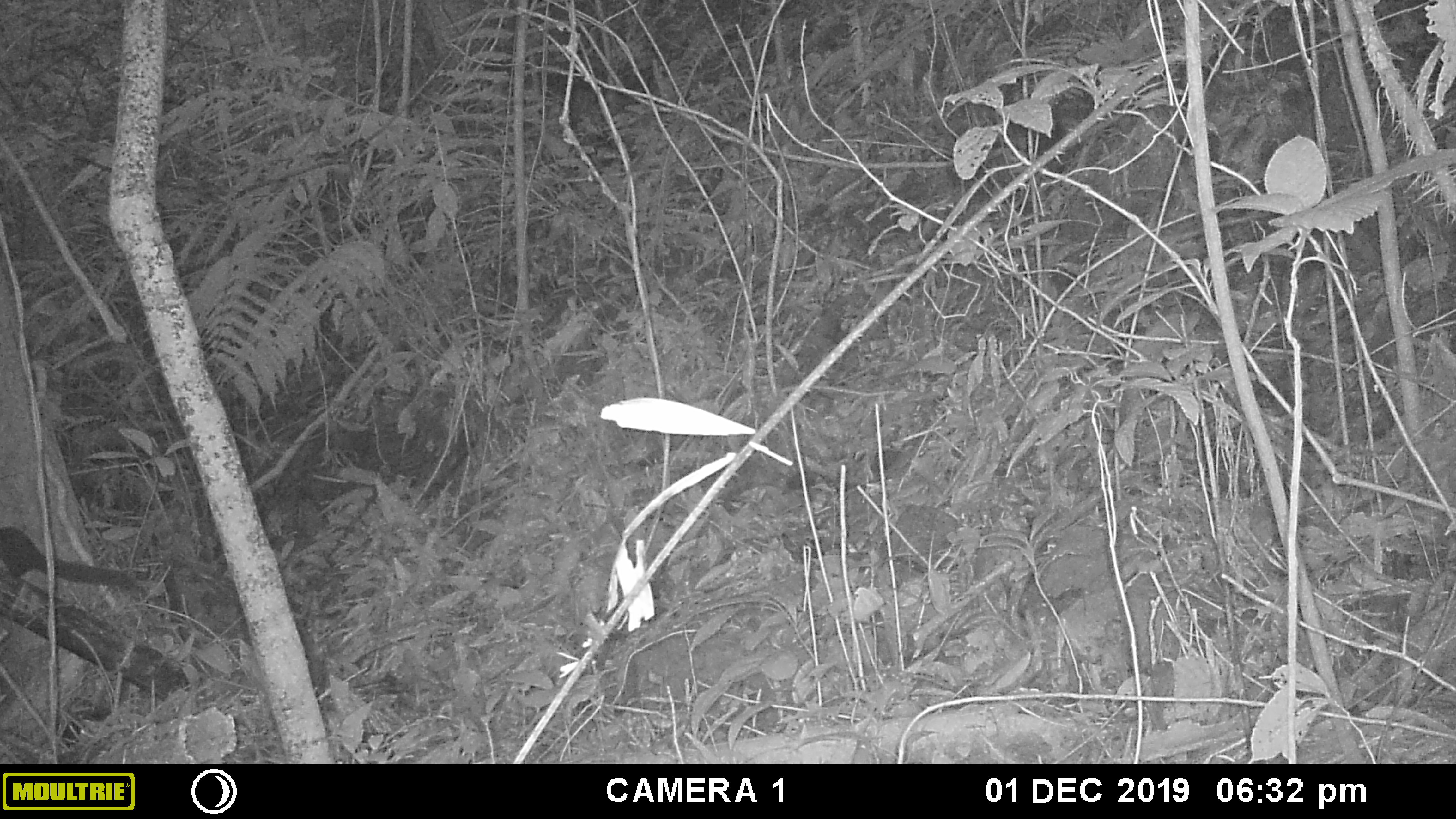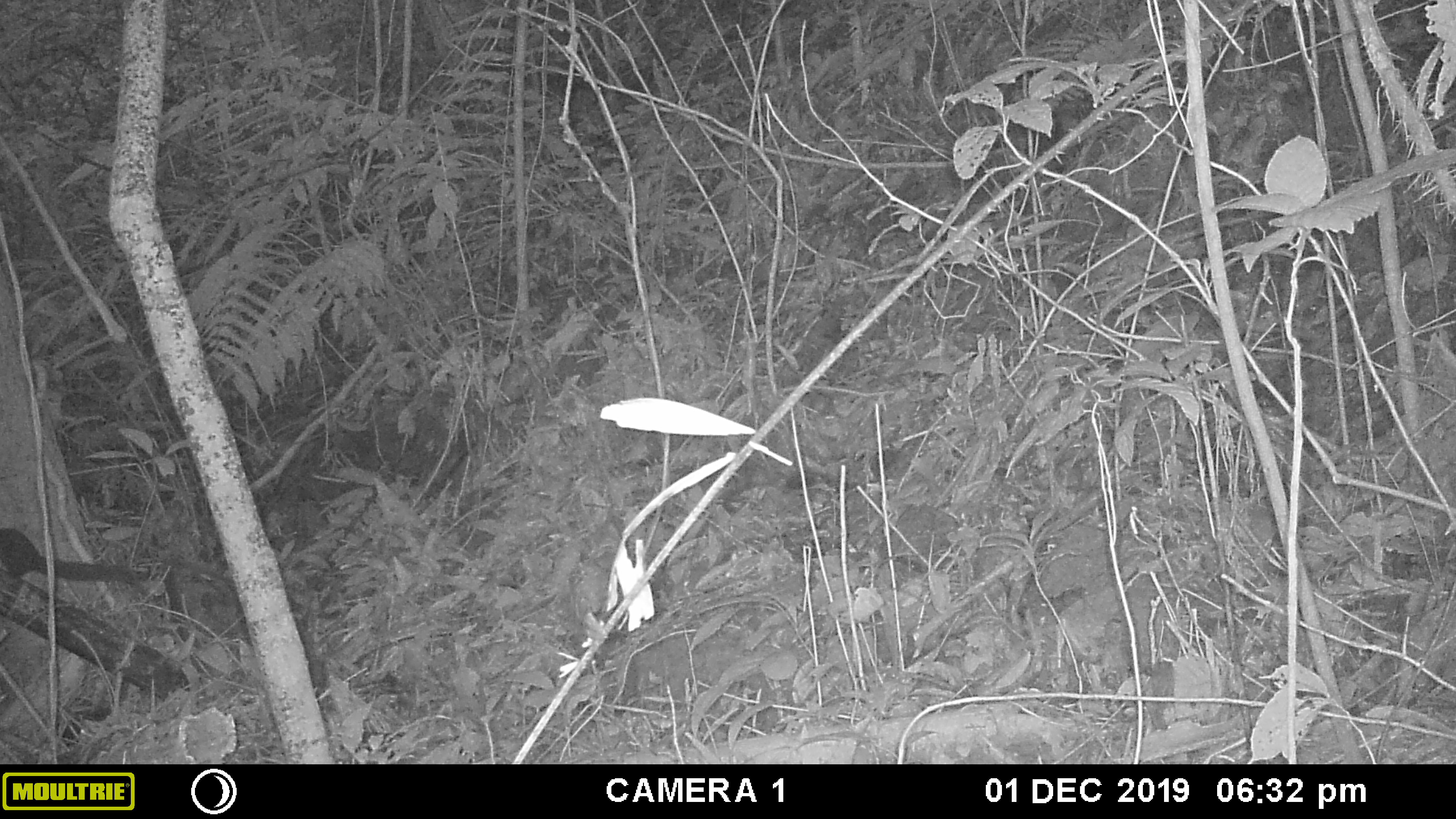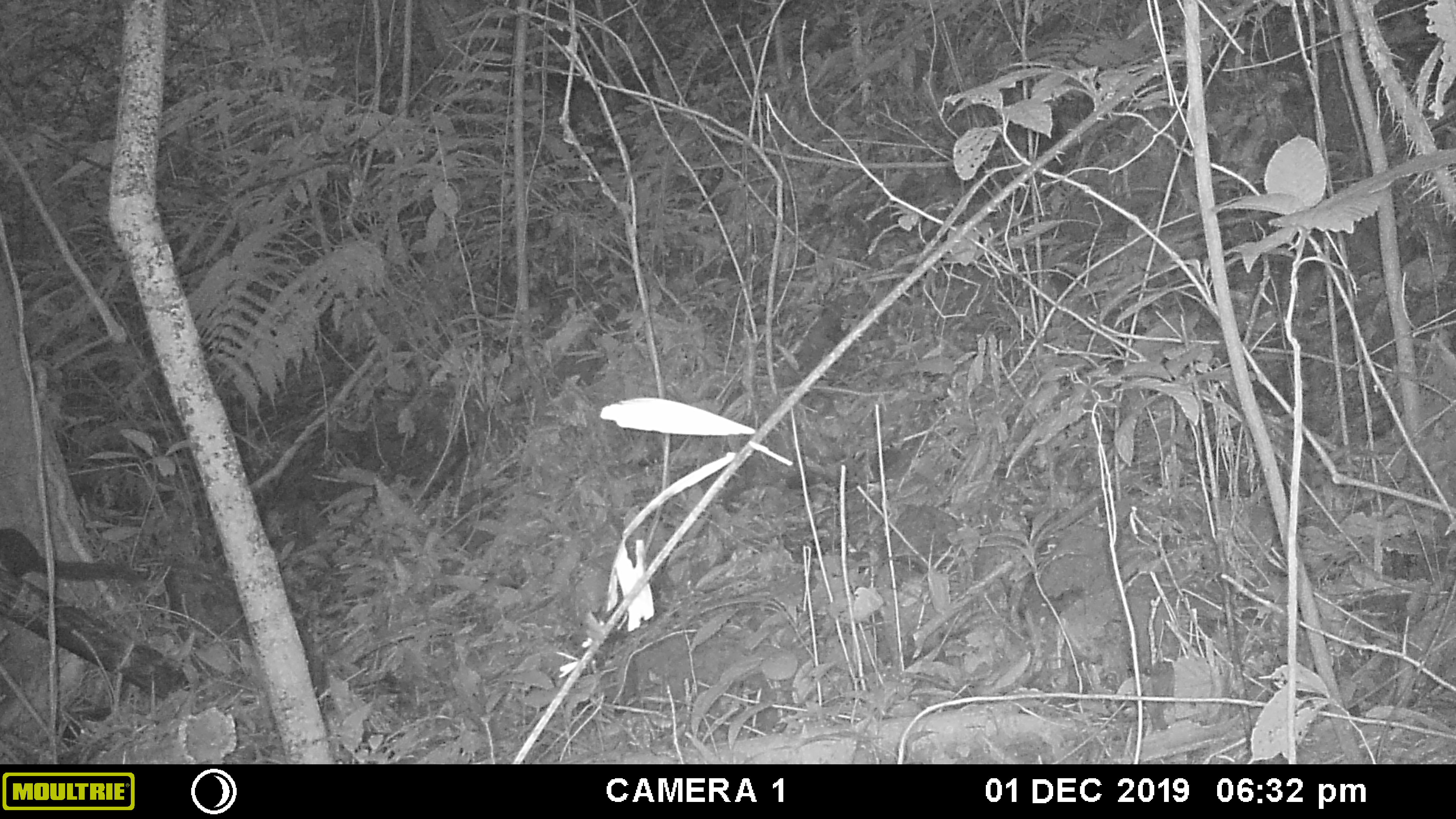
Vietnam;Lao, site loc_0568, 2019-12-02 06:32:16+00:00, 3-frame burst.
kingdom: Animalia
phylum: Chordata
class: Mammalia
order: Rodentia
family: Sciuridae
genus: Callosciurus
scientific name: Callosciurus erythraeus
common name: pallas's squirrel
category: pallass squirrel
Pallass squirrel (pallas's squirrel) (Callosciurus erythraeus). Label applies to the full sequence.